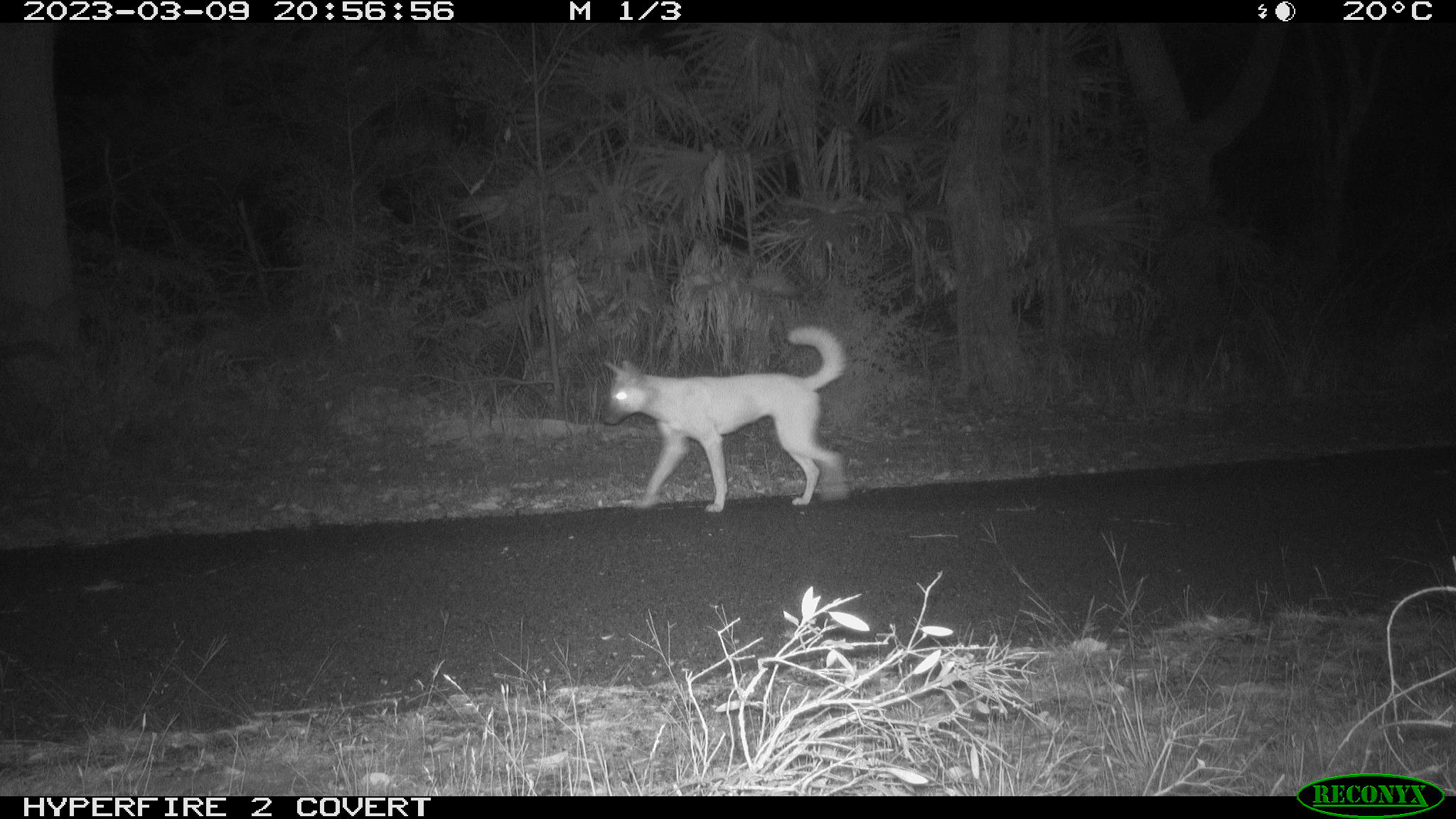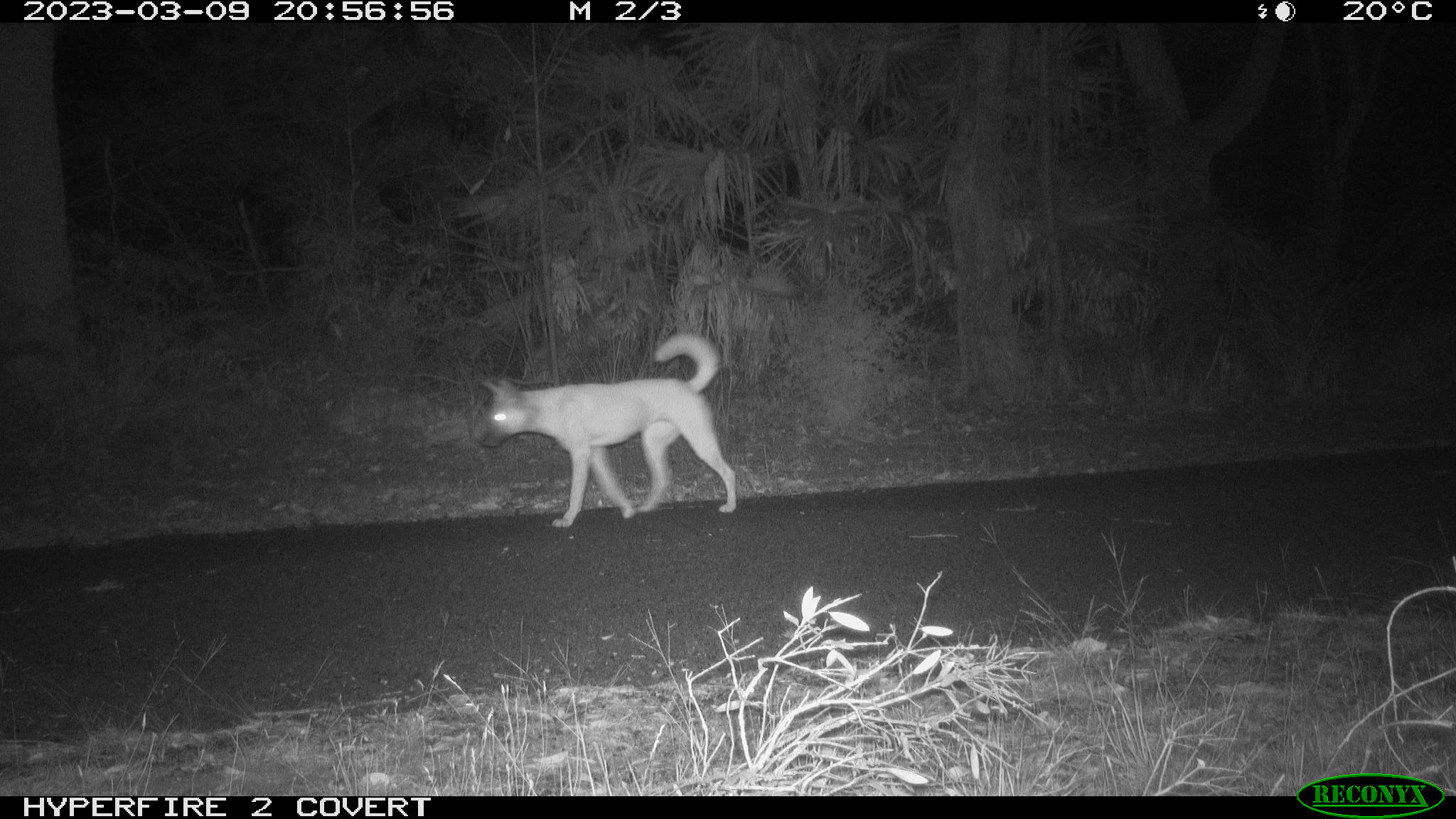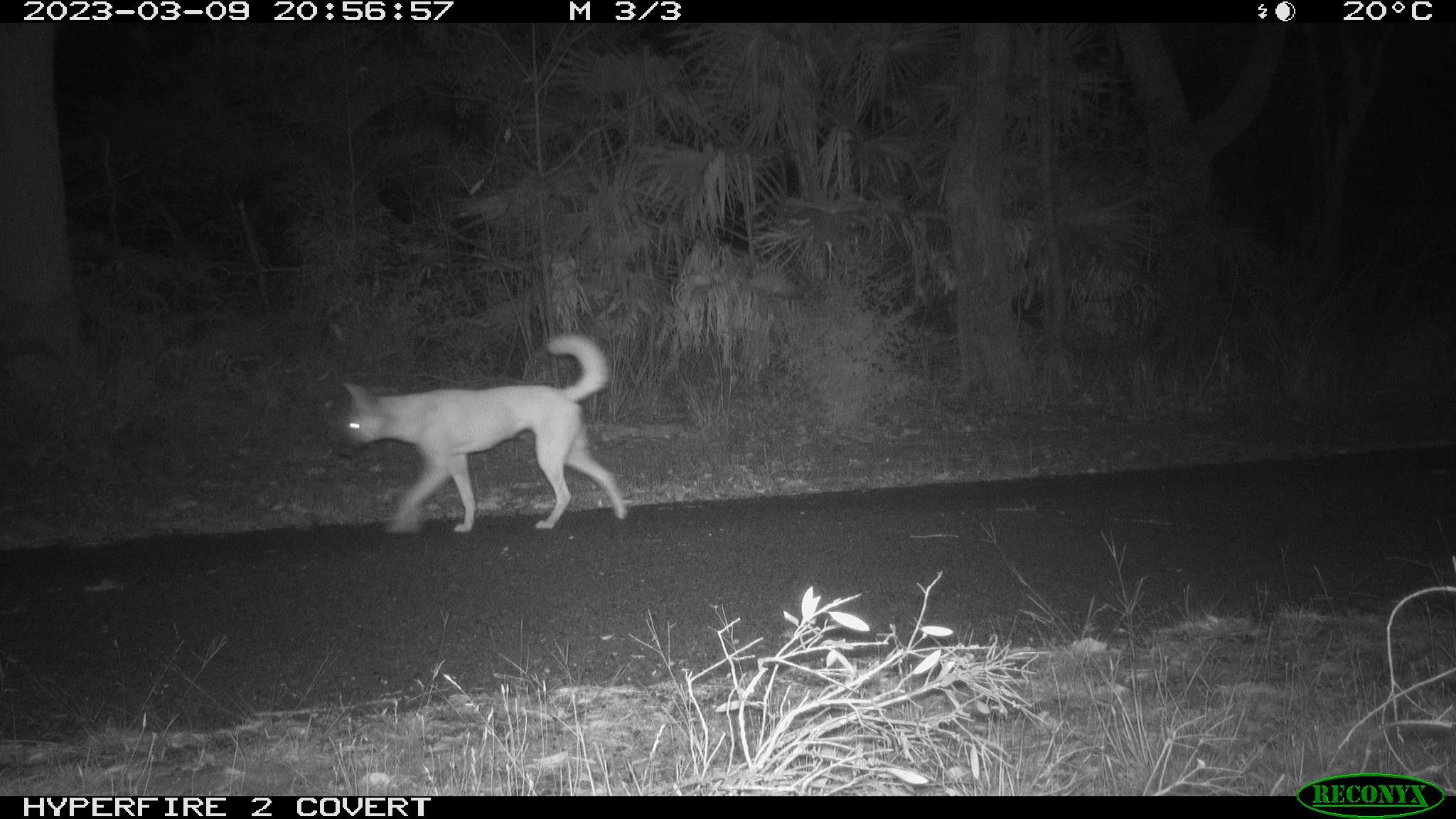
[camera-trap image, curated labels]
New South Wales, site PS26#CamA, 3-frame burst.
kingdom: Animalia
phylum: Chordata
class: Mammalia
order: Carnivora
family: Canidae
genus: Canis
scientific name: Canis familiaris dingo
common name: dingo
Dingo (Canis familiaris dingo).